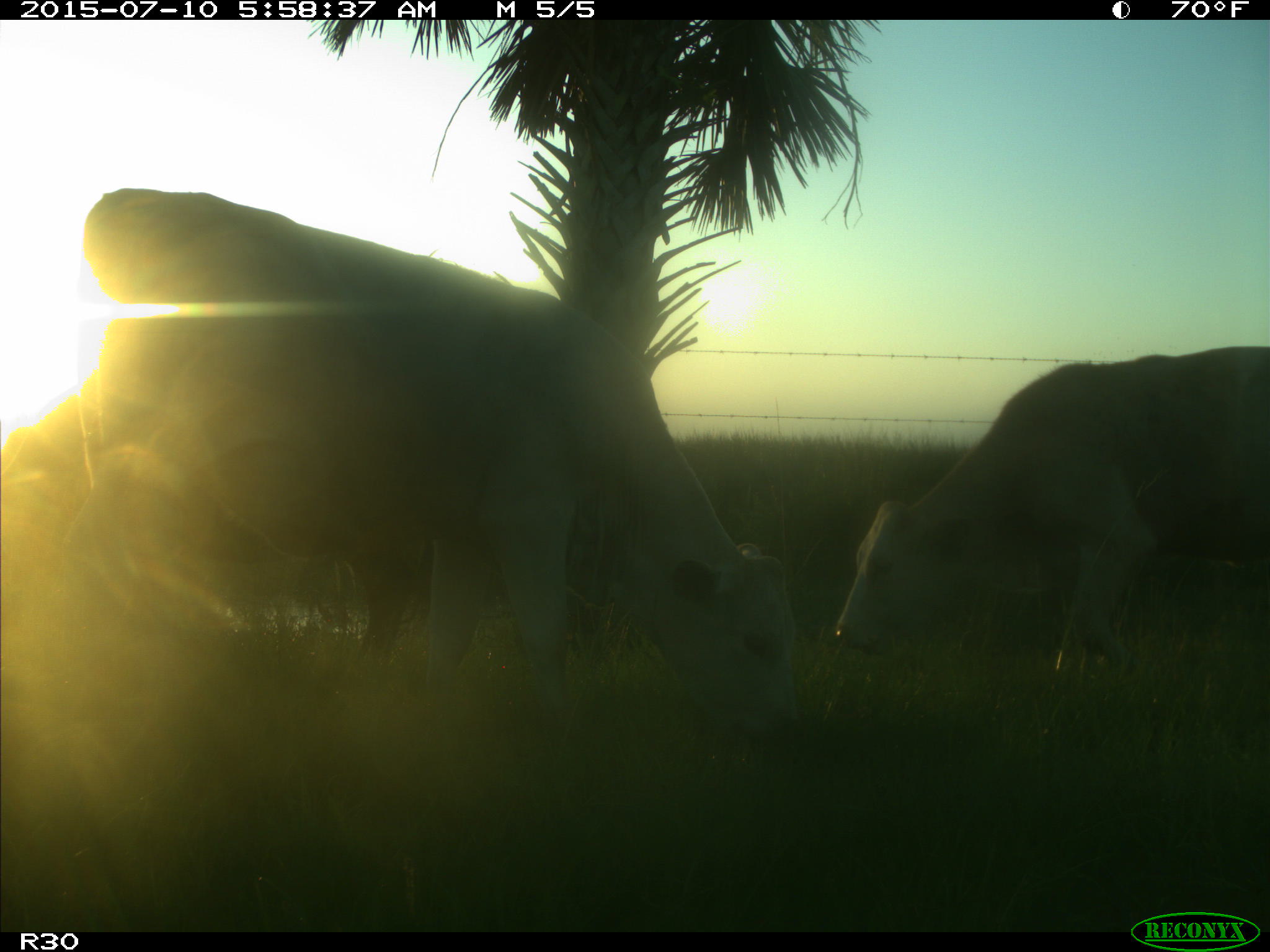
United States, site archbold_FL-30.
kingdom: Animalia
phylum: Chordata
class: Mammalia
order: Artiodactyla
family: Bovidae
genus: Bos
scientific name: Bos taurus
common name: domestic cow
Bos taurus (domestic cow).